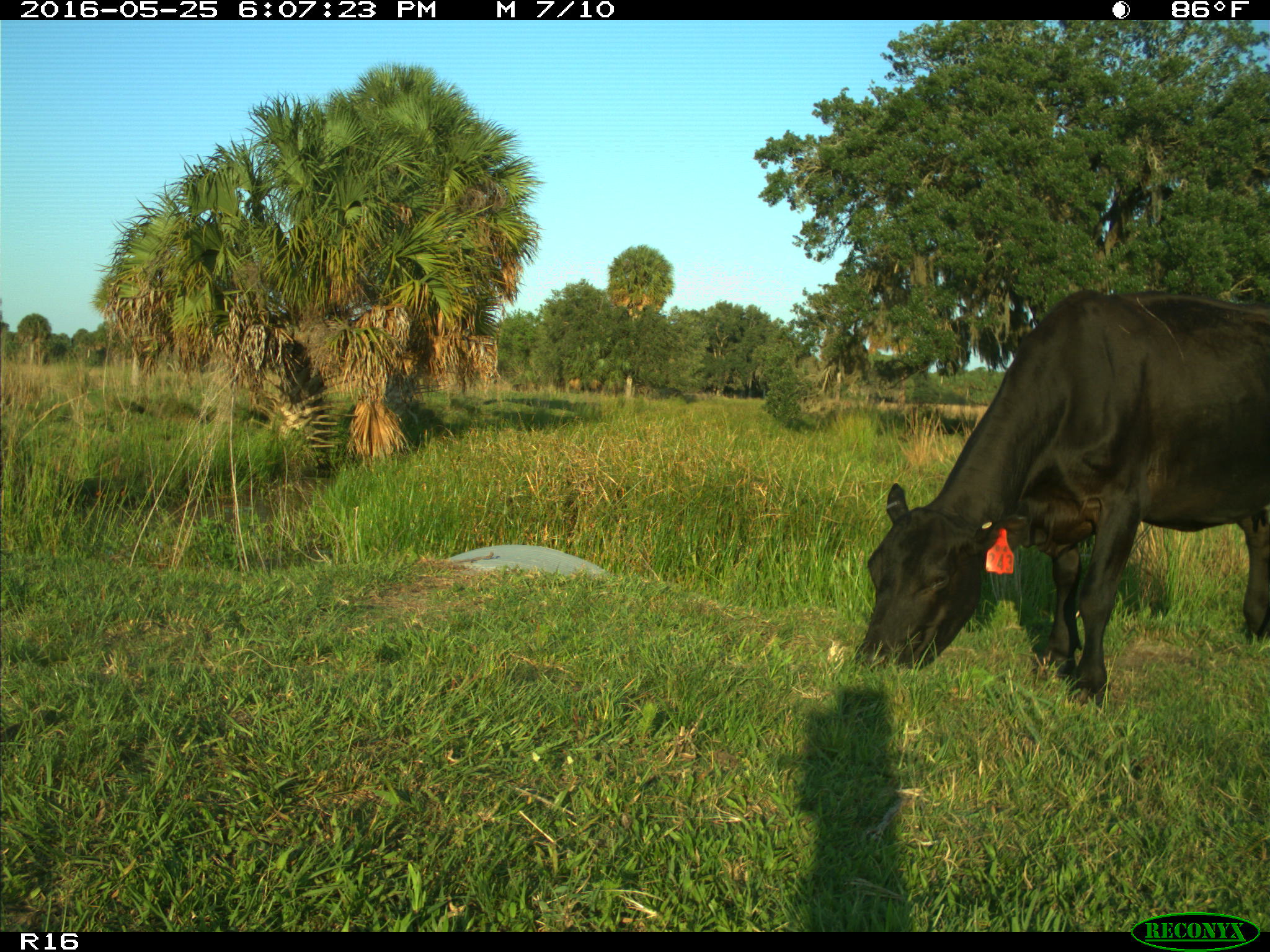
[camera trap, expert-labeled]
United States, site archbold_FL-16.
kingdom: Animalia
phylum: Chordata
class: Mammalia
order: Artiodactyla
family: Bovidae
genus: Bos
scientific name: Bos taurus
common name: domestic cow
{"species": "Bos taurus (domestic cow)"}